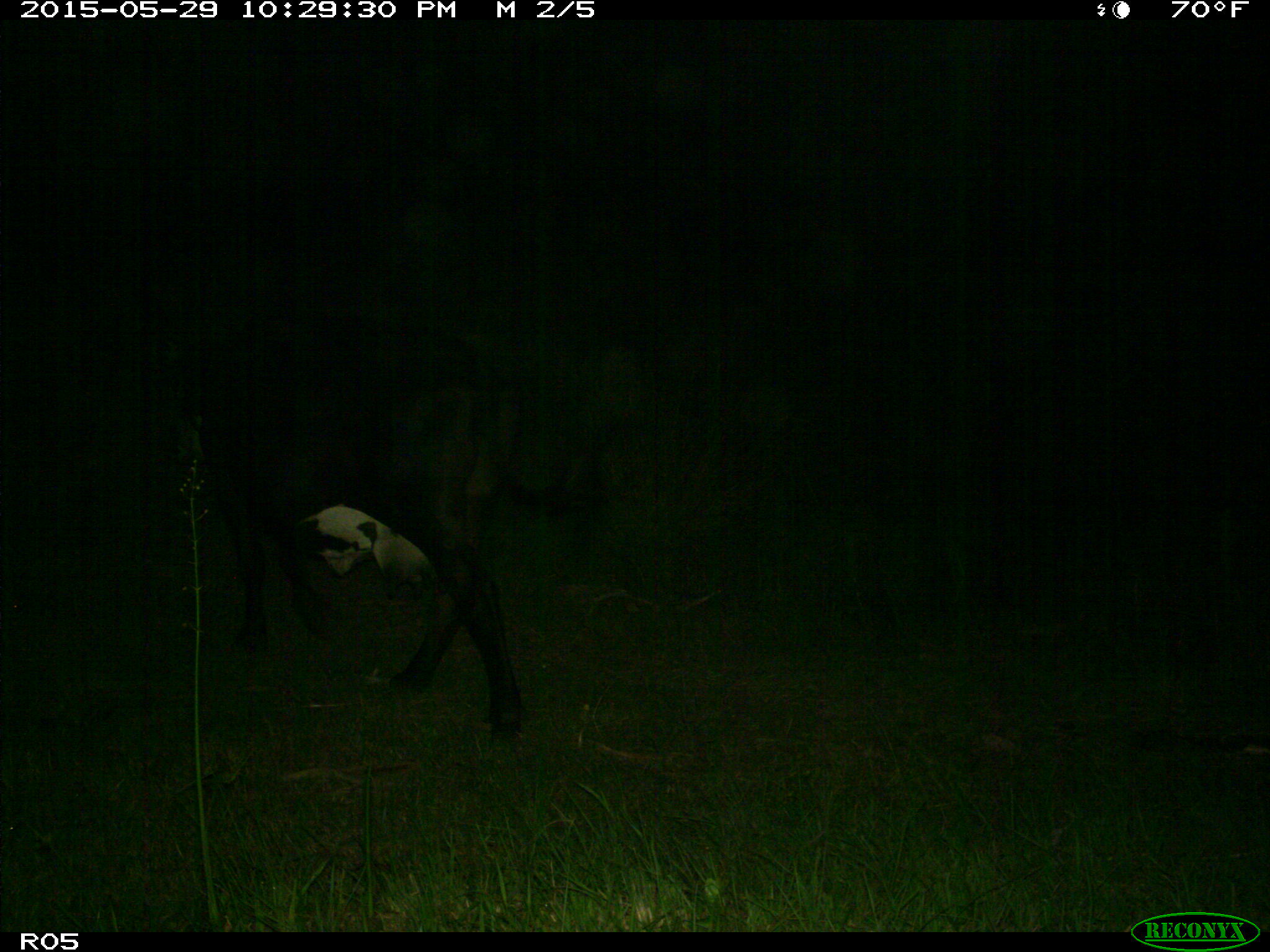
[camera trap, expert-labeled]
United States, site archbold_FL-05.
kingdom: Animalia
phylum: Chordata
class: Mammalia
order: Artiodactyla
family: Bovidae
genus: Bos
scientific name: Bos taurus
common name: domestic cow